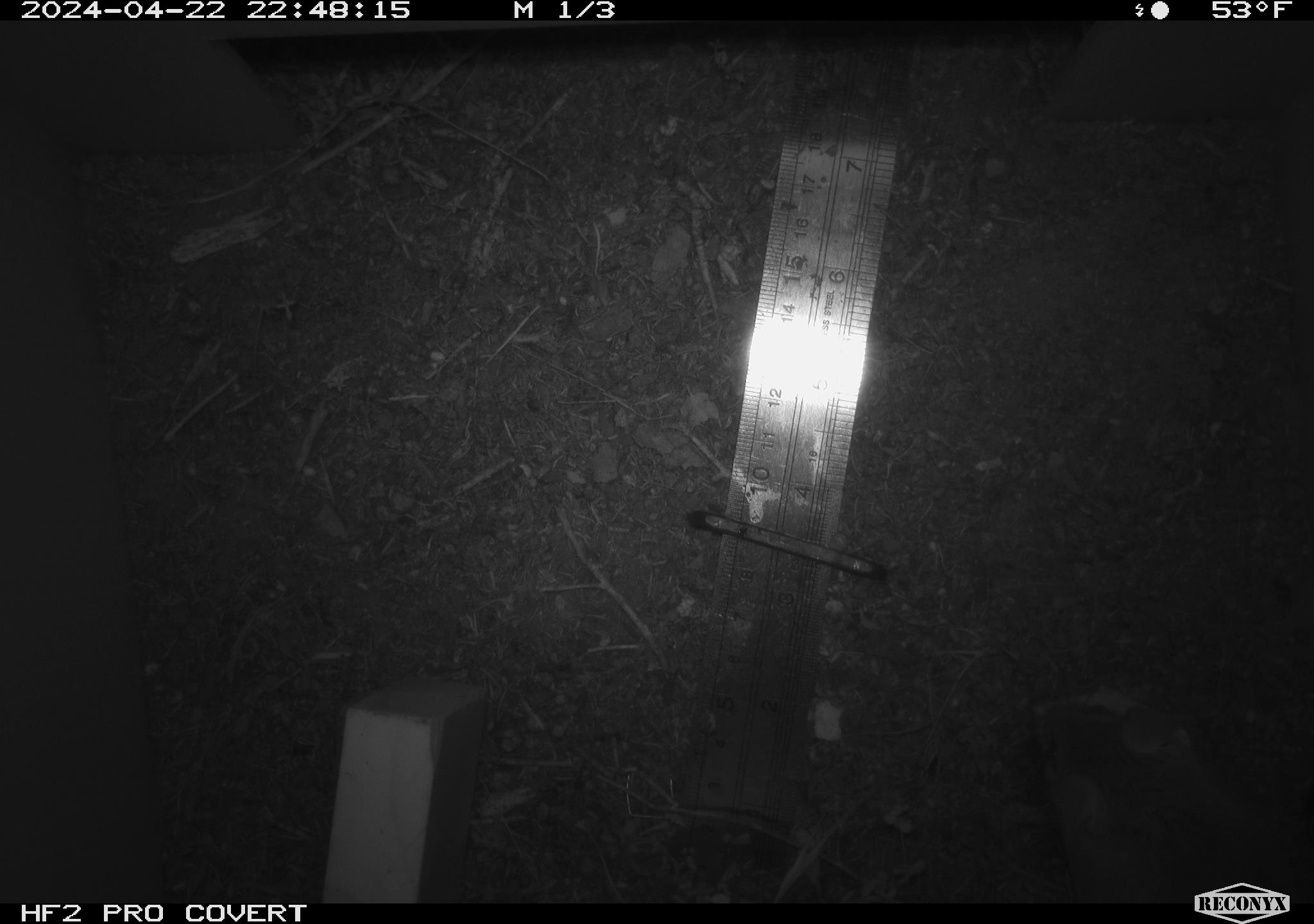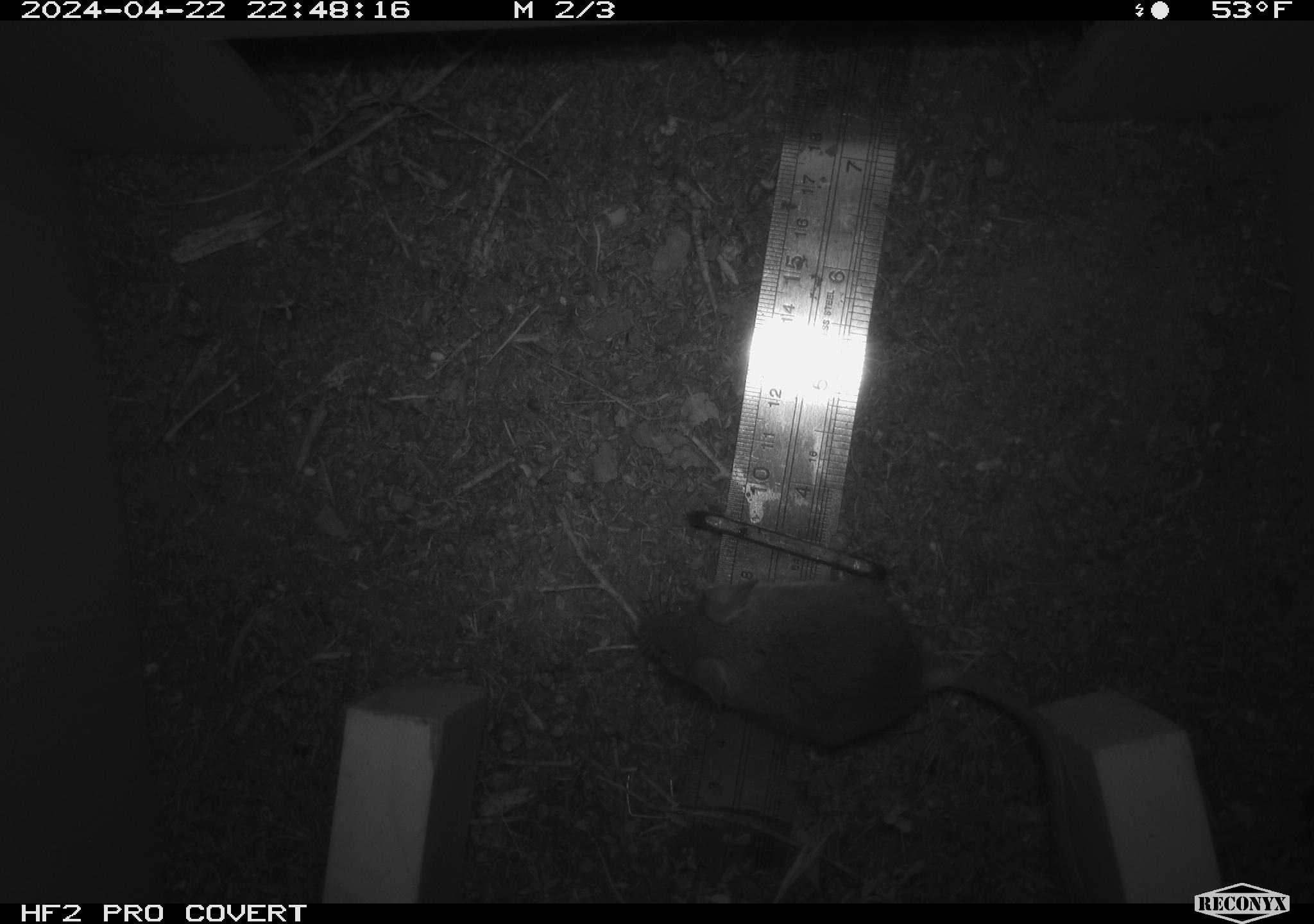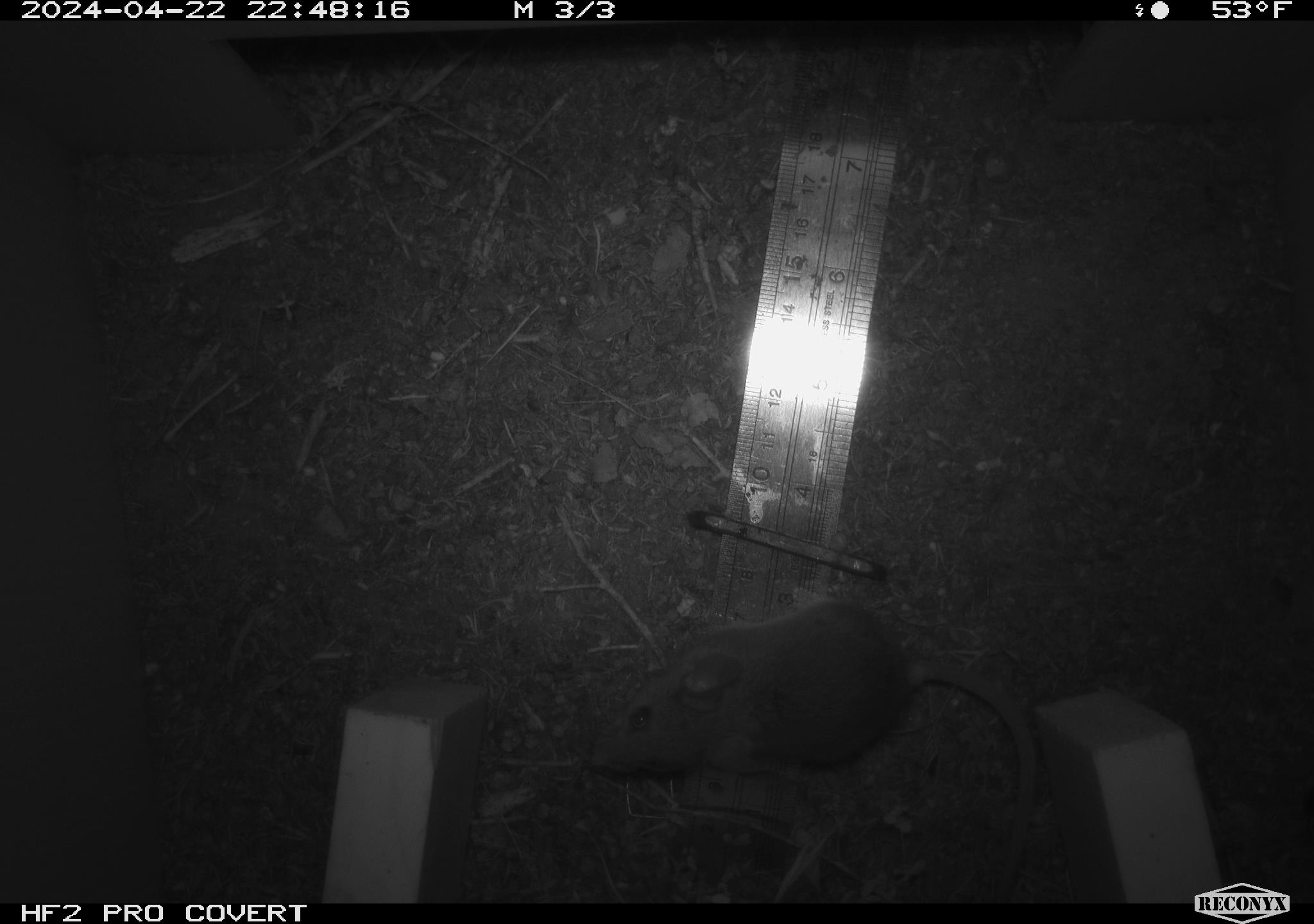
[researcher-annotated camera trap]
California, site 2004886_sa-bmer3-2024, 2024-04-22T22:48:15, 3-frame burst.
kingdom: Animalia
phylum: Chordata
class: Mammalia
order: Rodentia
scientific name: Rodentia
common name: mouse species